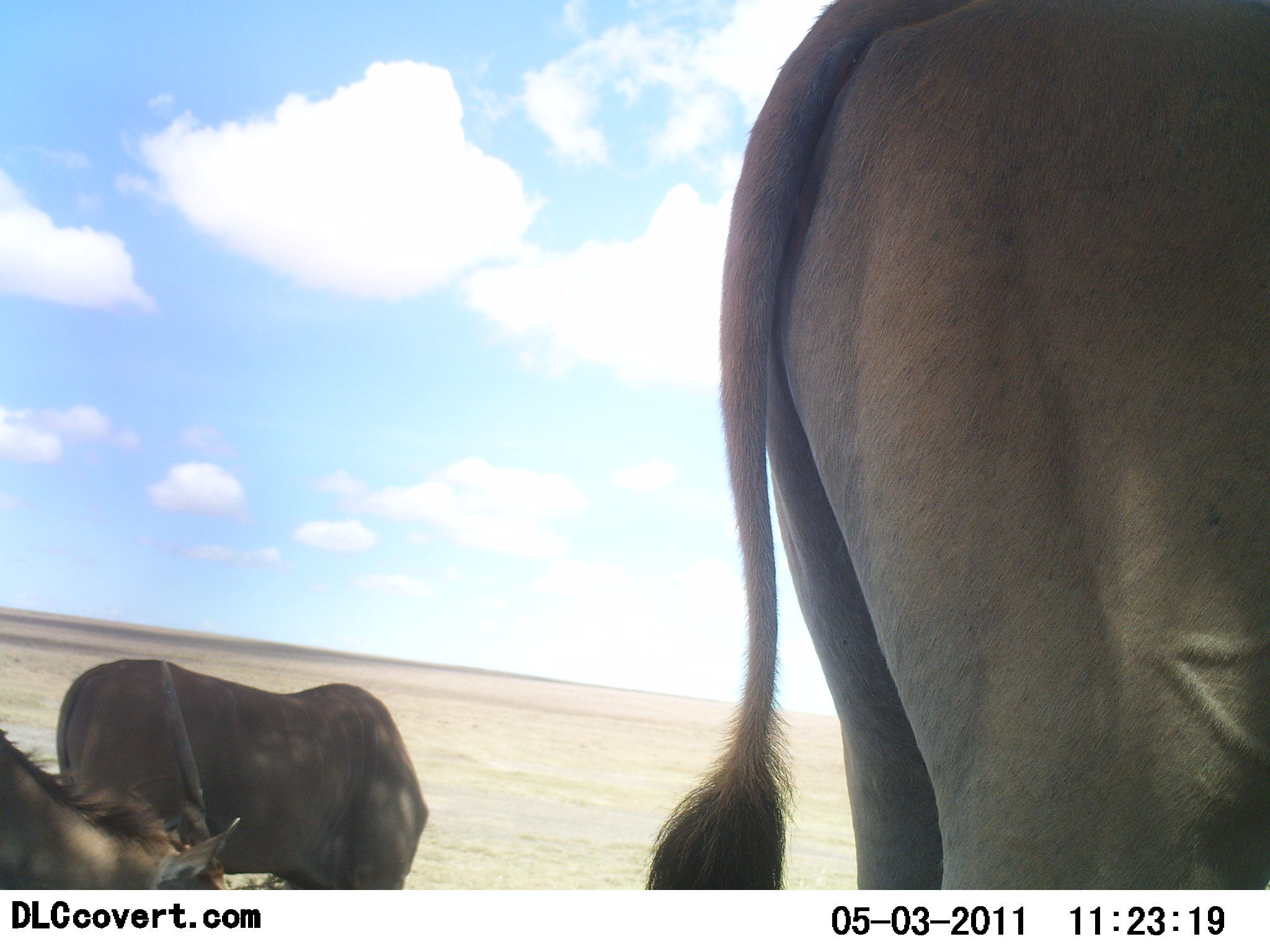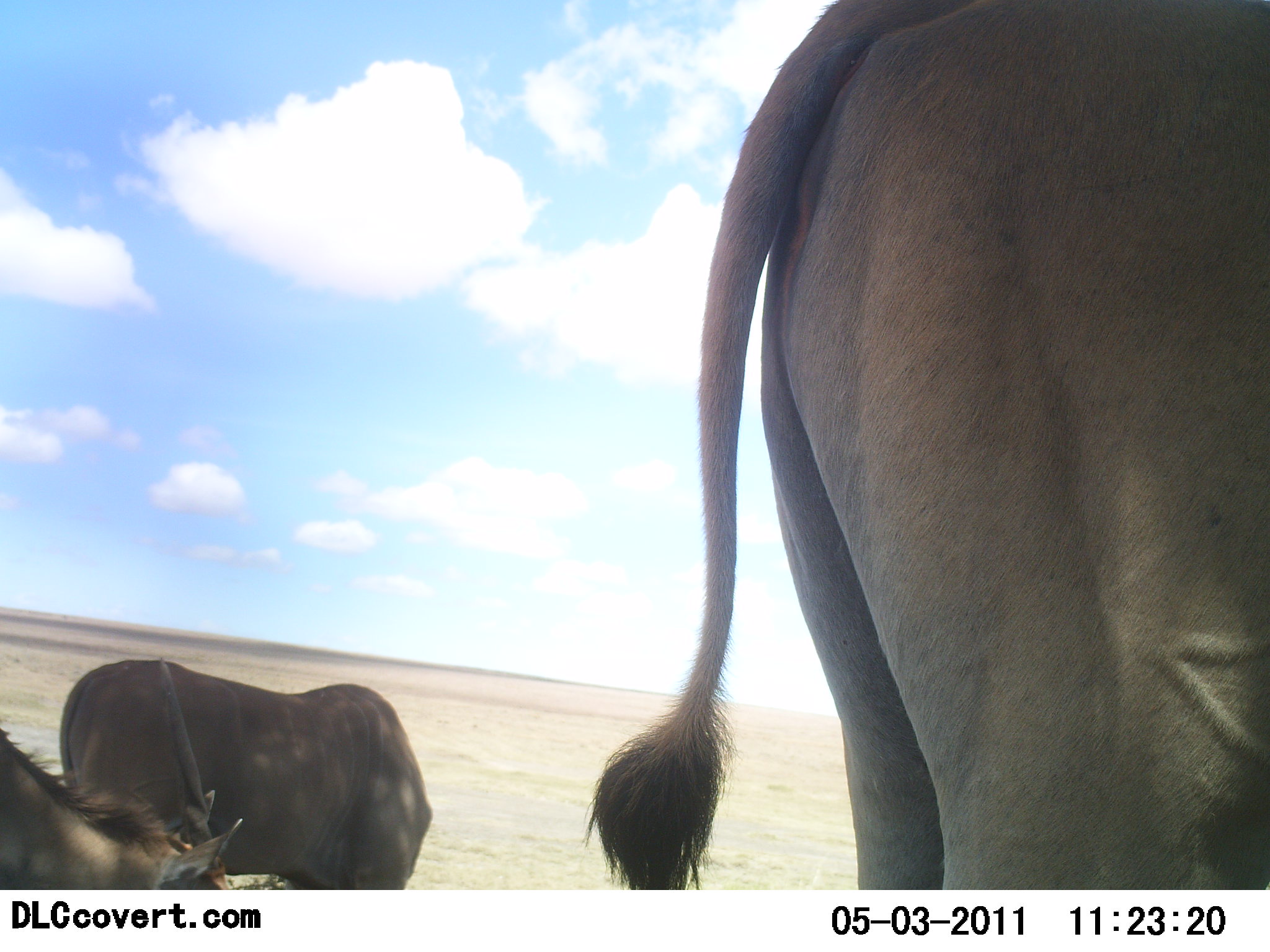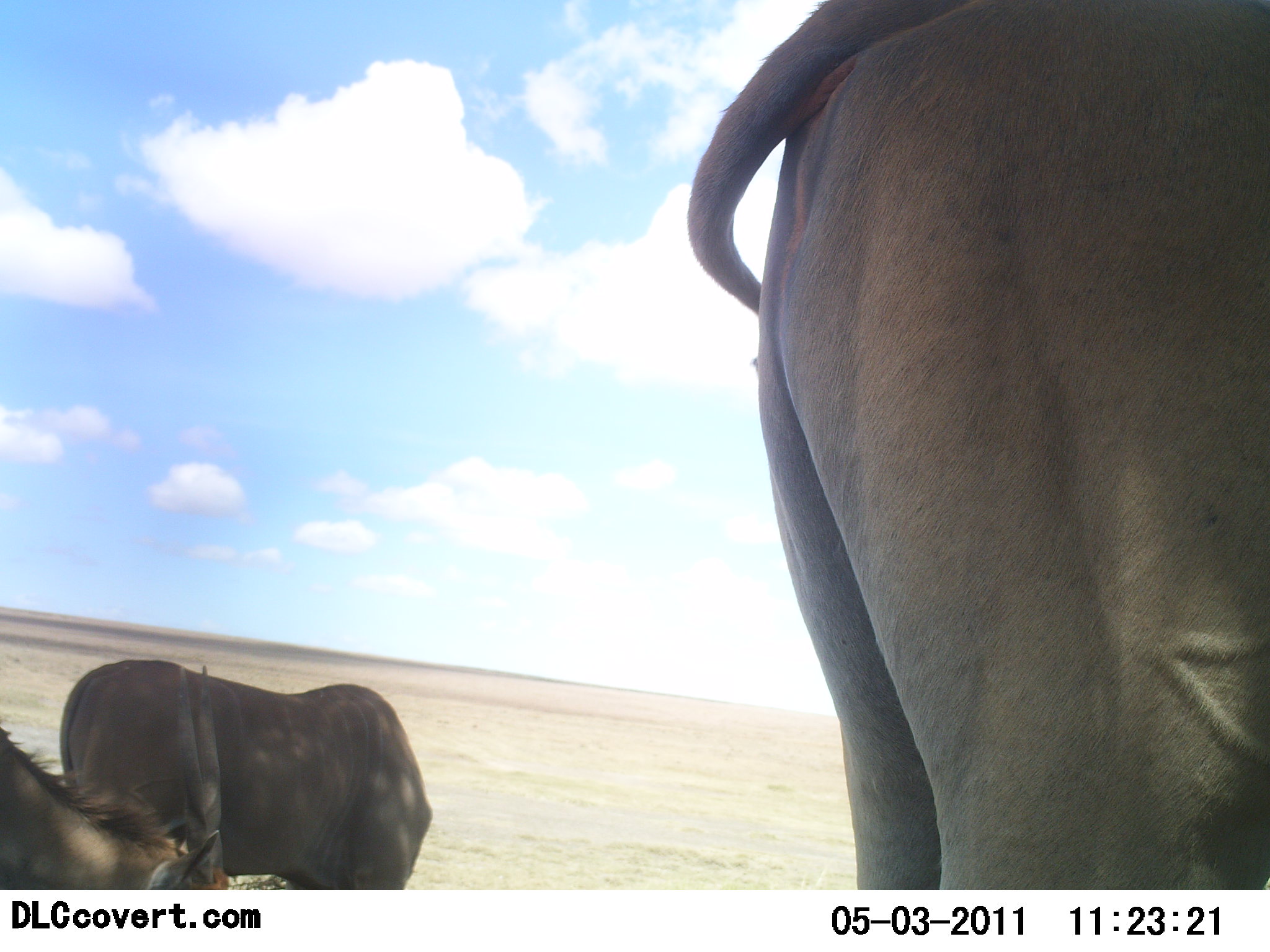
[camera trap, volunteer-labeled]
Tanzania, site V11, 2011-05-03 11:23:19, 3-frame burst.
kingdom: Animalia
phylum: Chordata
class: Mammalia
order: Artiodactyla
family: Bovidae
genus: Tragelaphus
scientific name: Tragelaphus oryx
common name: eland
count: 3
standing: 100%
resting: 20%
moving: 0%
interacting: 0%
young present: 0%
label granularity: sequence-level